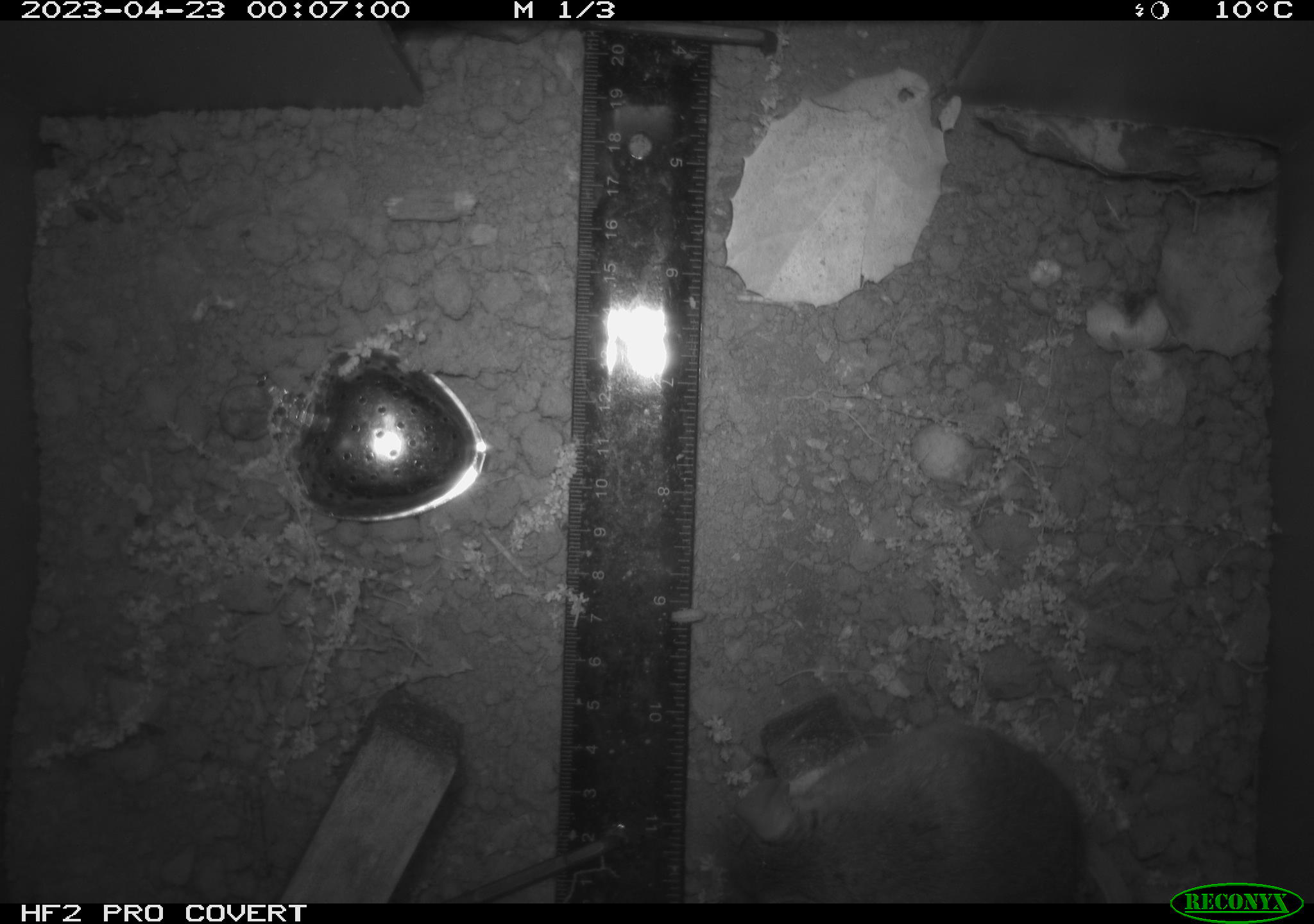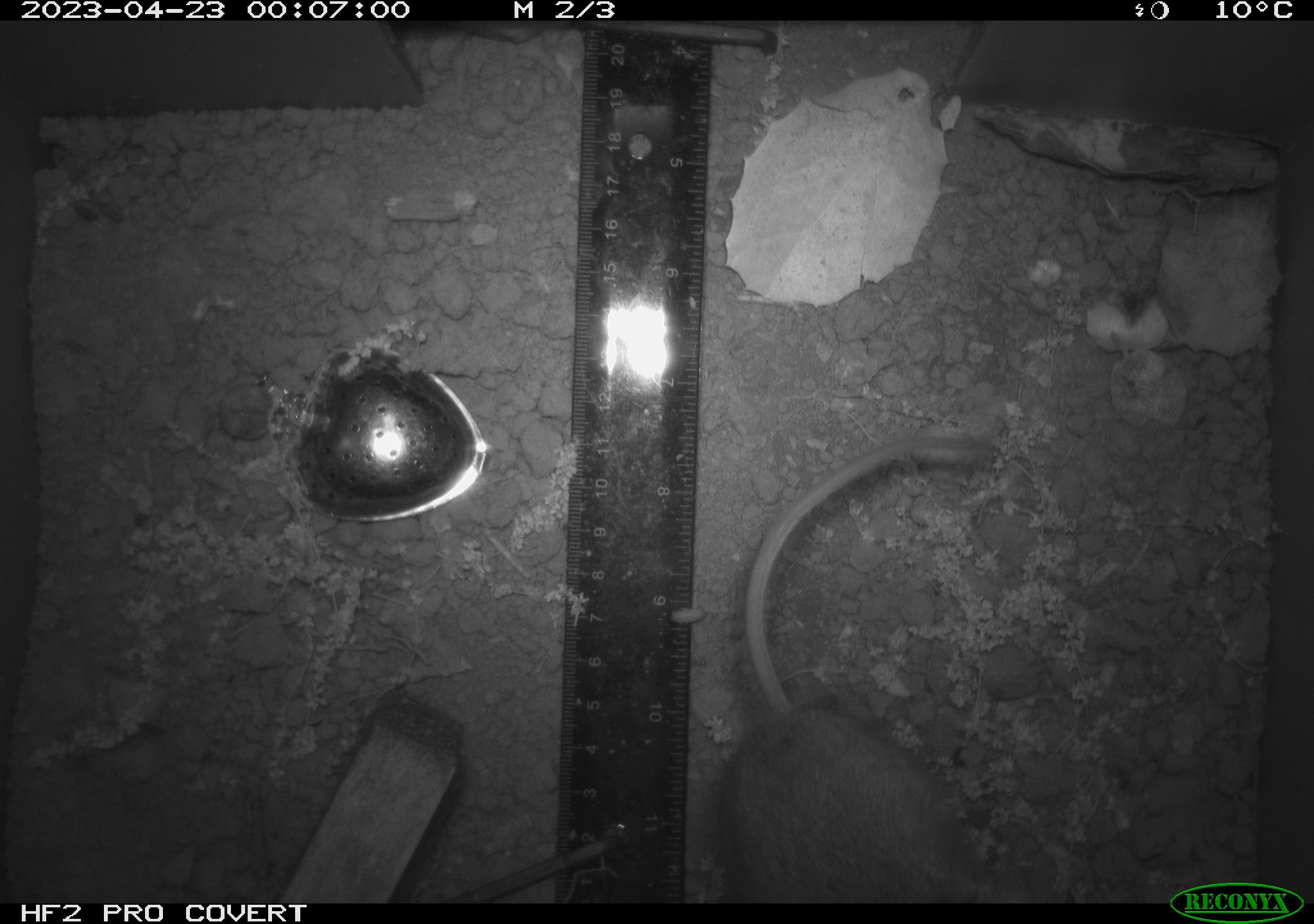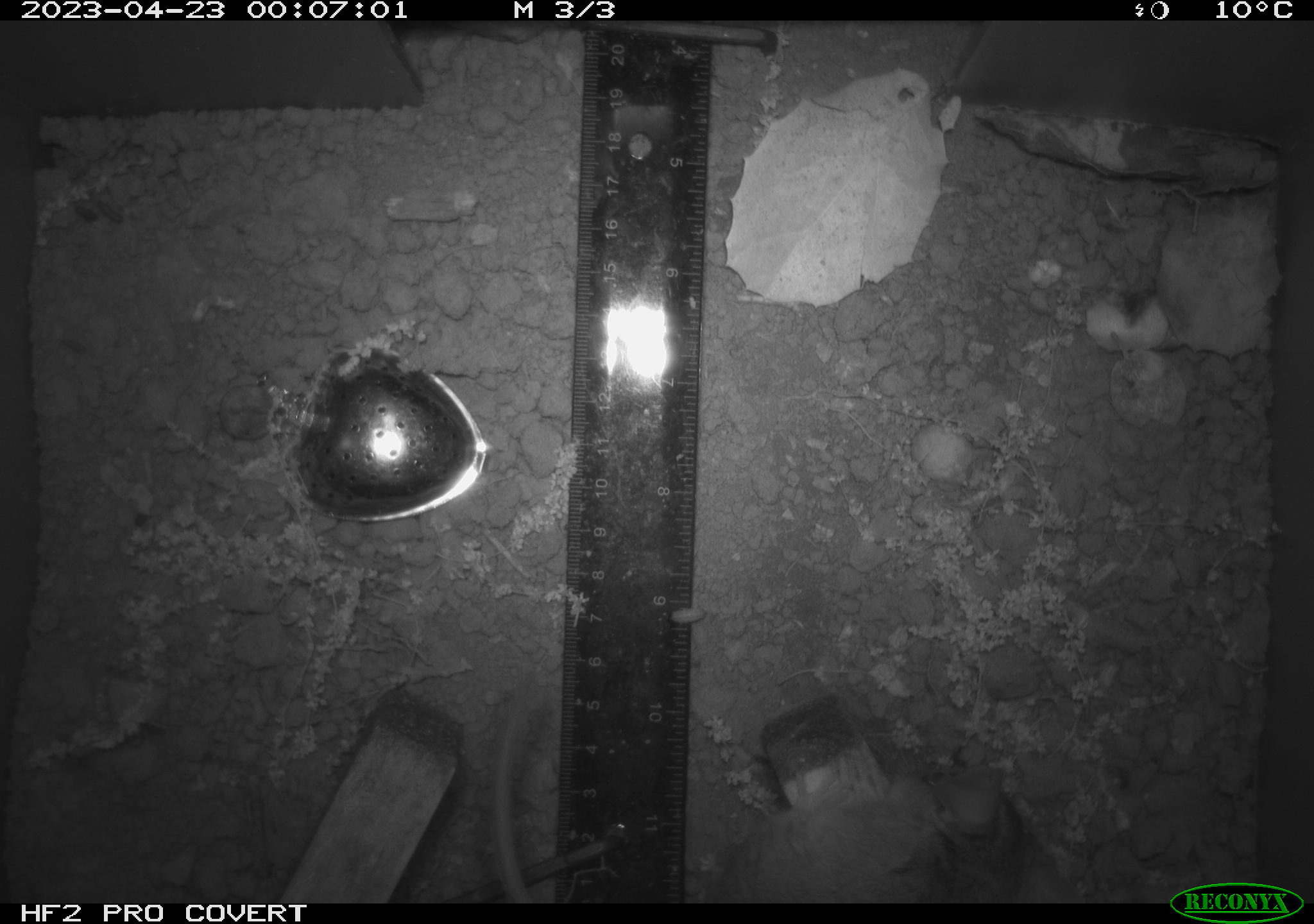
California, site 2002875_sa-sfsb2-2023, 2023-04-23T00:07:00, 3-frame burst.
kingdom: Animalia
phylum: Chordata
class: Mammalia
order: Rodentia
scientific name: Rodentia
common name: mouse species